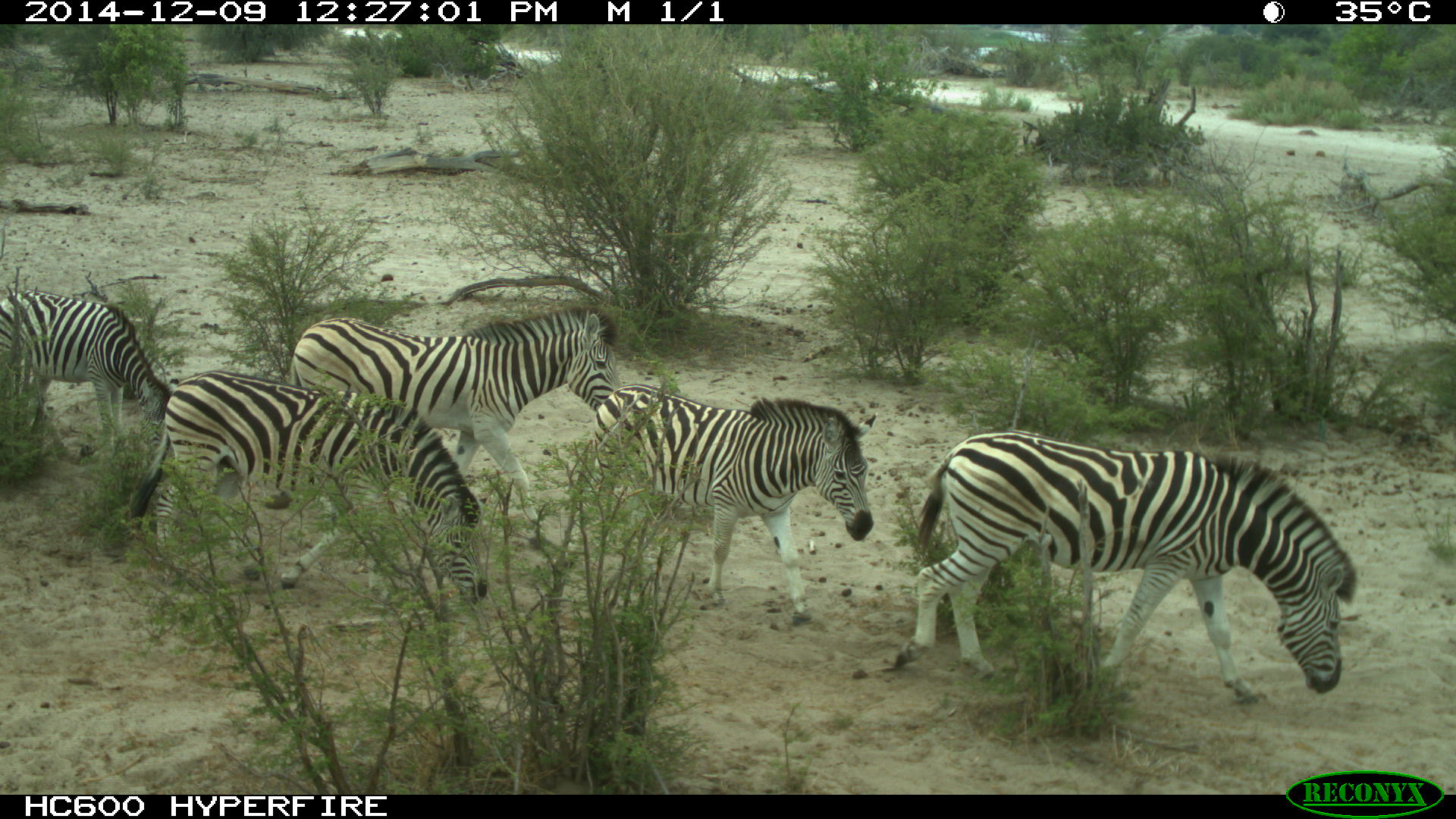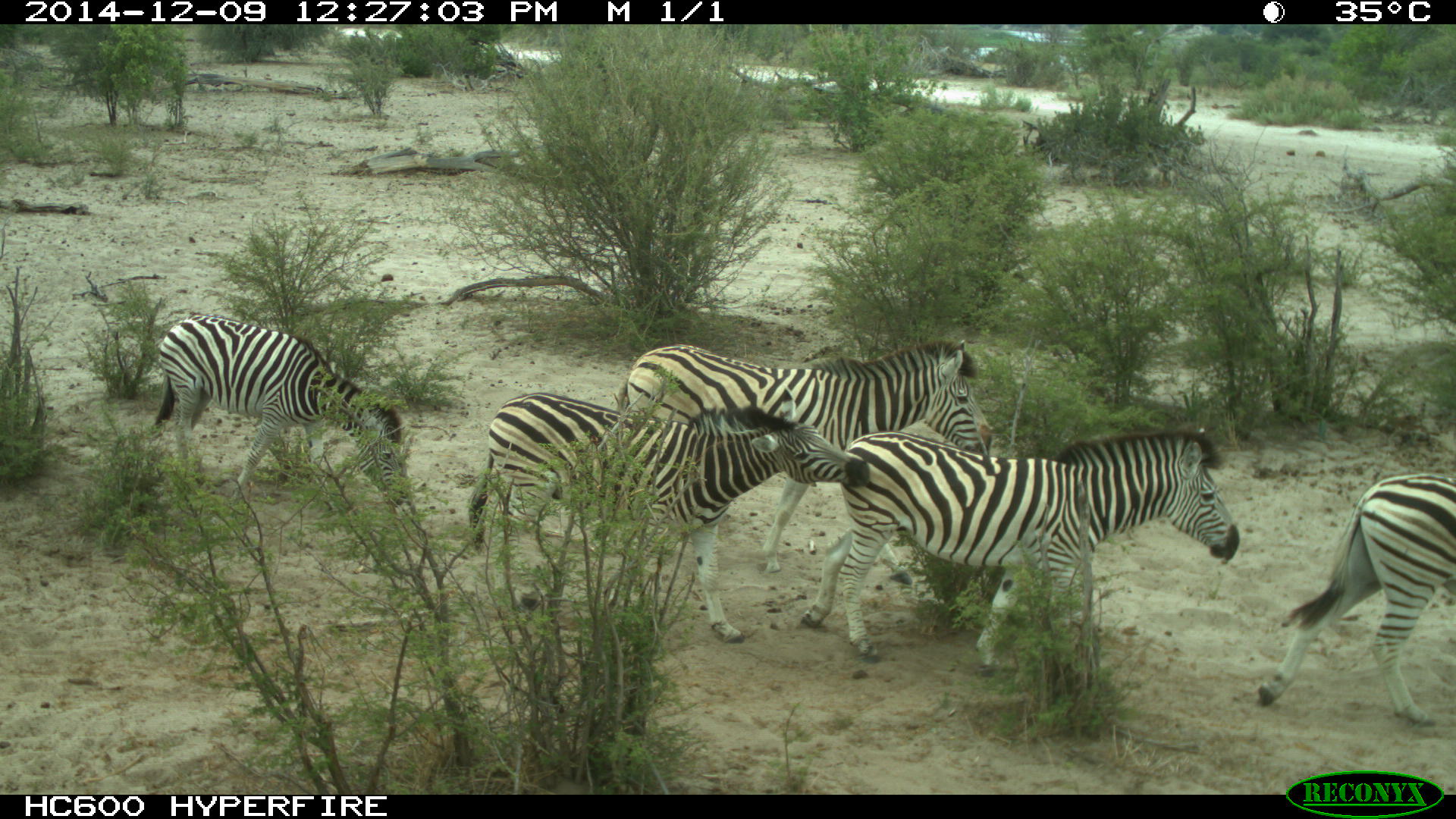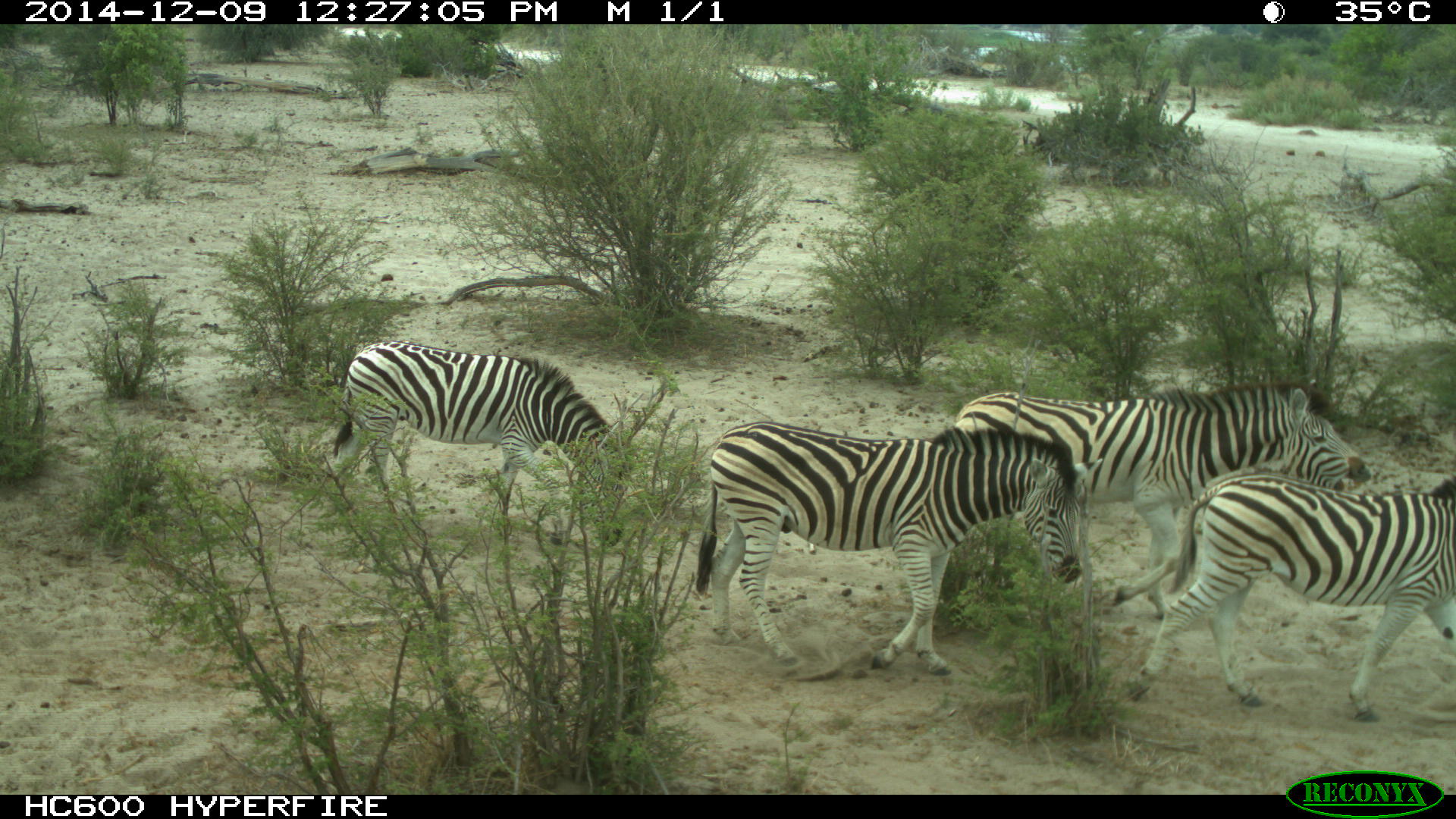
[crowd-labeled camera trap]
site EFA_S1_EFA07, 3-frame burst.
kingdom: Animalia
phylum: Chordata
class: Mammalia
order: Perissodactyla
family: Equidae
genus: Equus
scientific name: Equus quagga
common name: plains zebra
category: zebraplains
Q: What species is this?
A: Zebraplains (plains zebra) (Equus quagga).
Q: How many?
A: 5.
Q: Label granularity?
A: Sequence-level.